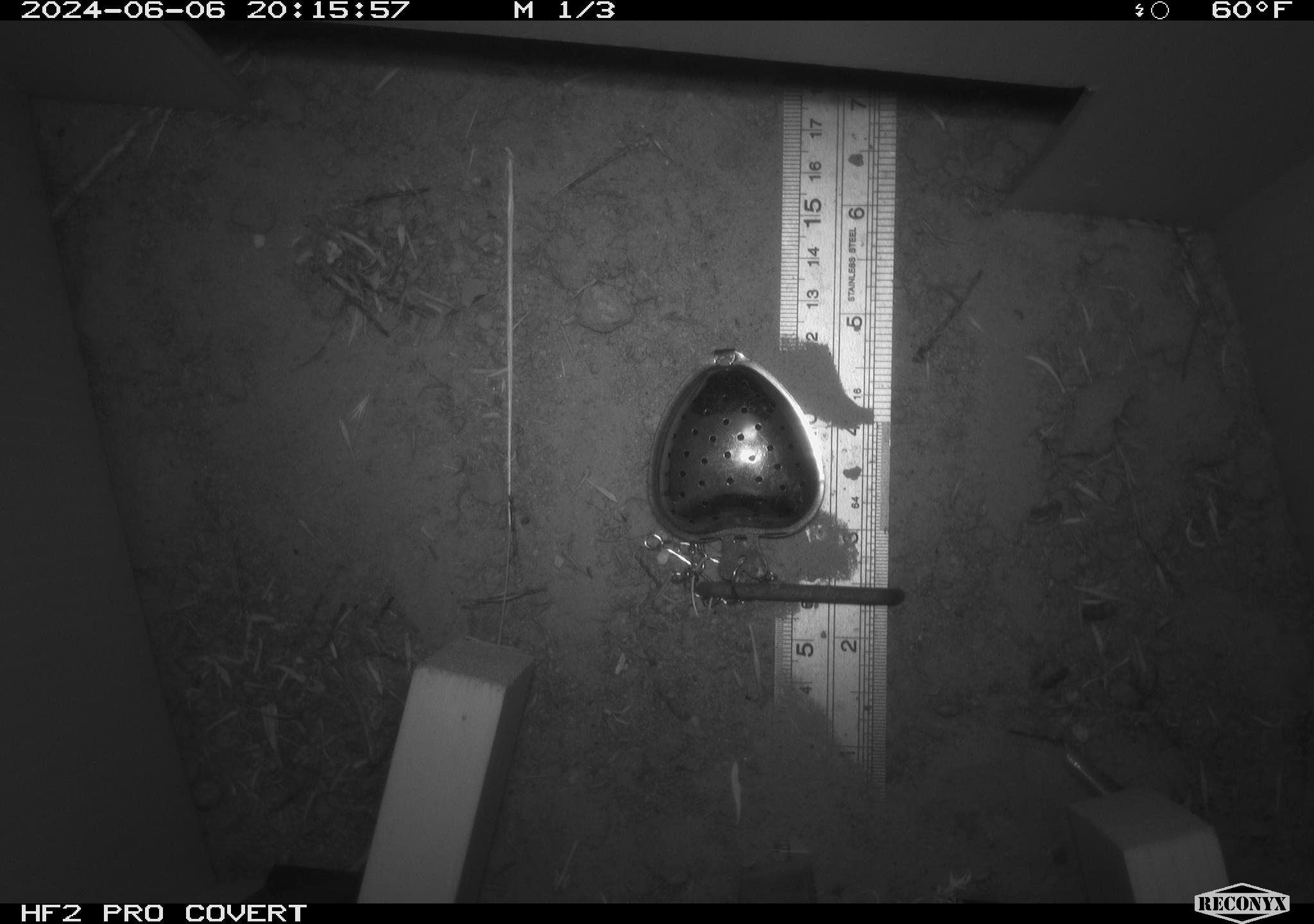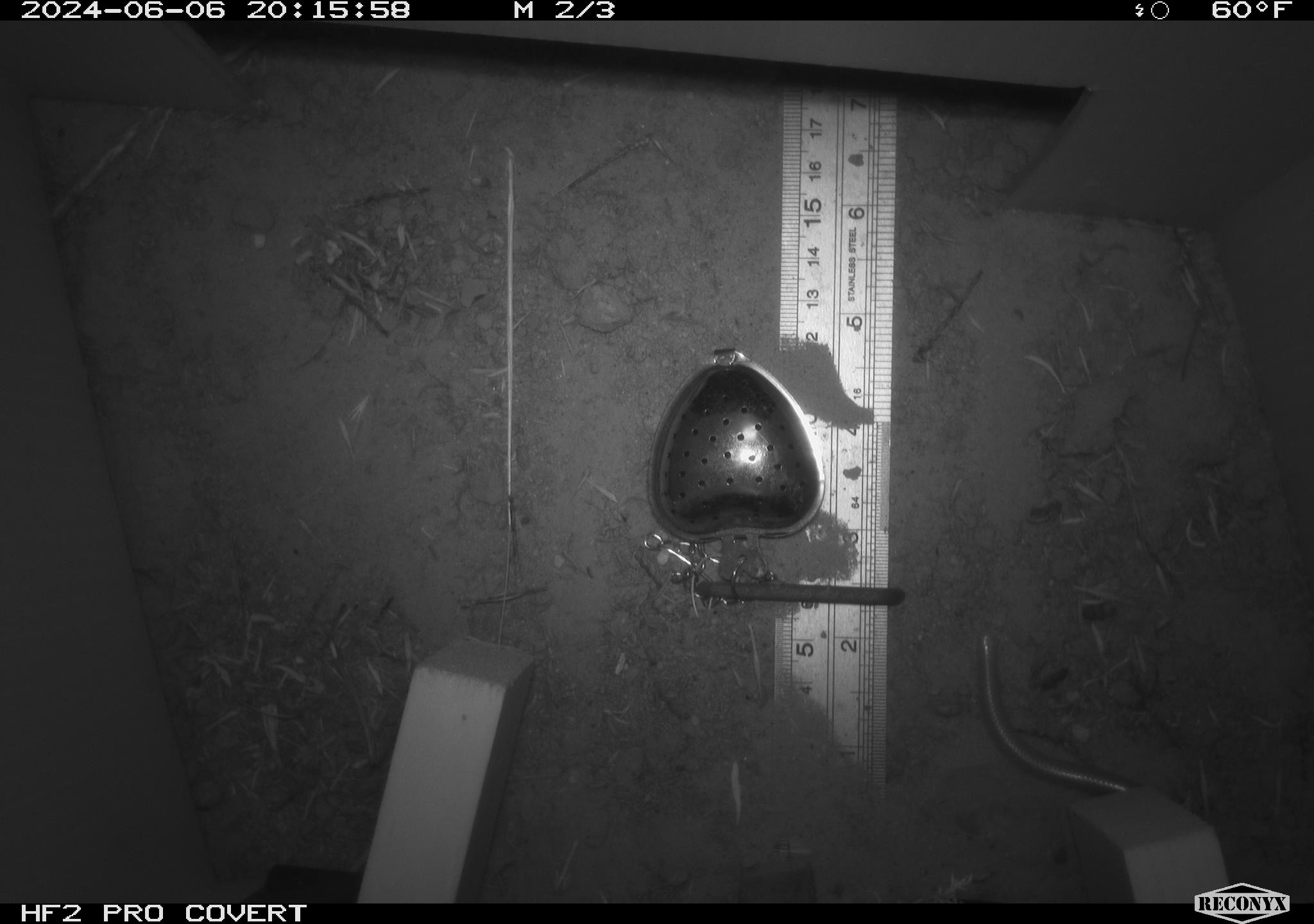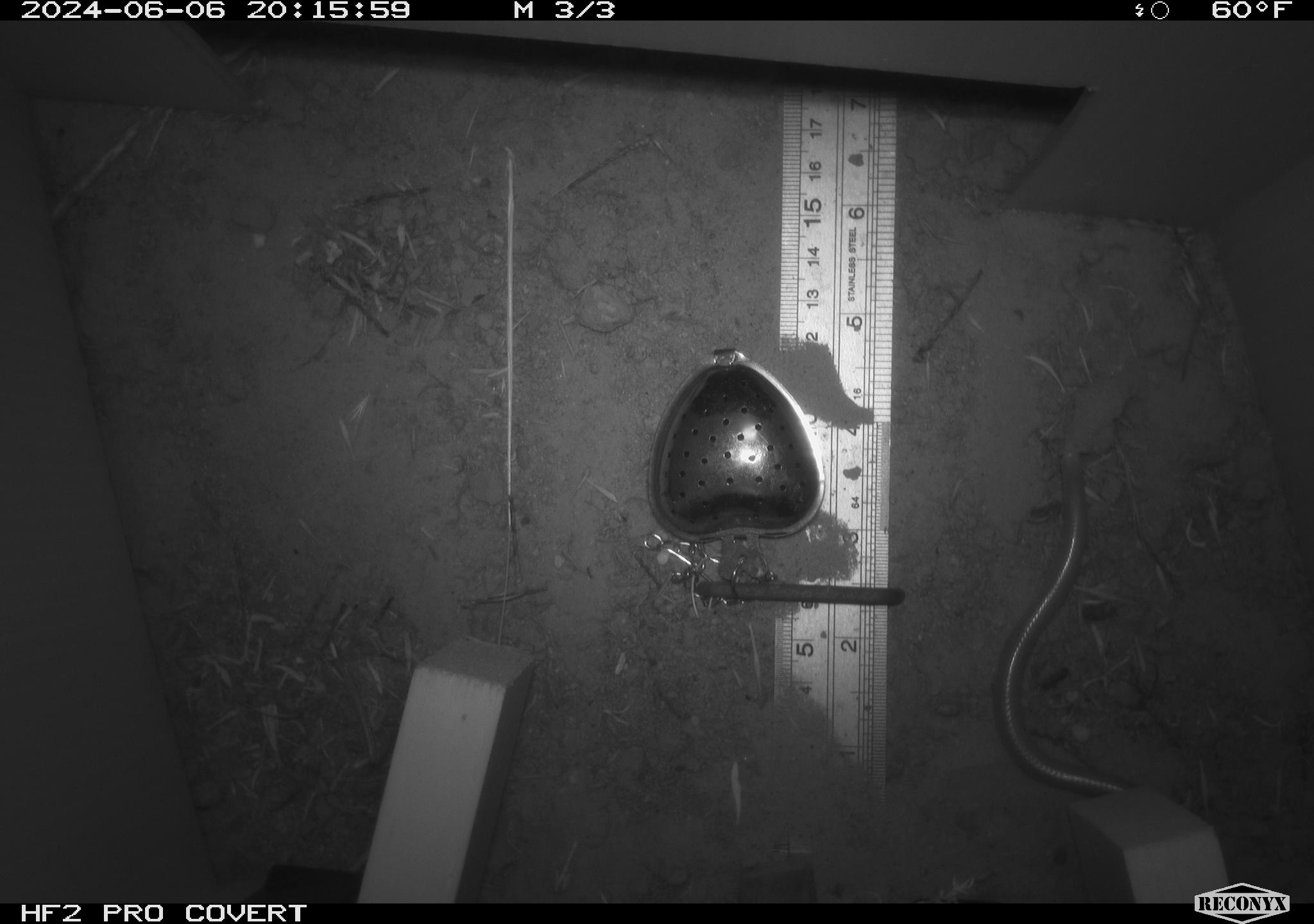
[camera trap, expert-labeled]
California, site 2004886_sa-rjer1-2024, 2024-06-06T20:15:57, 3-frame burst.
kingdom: Animalia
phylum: Chordata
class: Reptilia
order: Squamata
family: Leptotyphlopidae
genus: Rena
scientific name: Rena humilis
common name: western threadsnake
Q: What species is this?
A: Western threadsnake (Rena humilis).